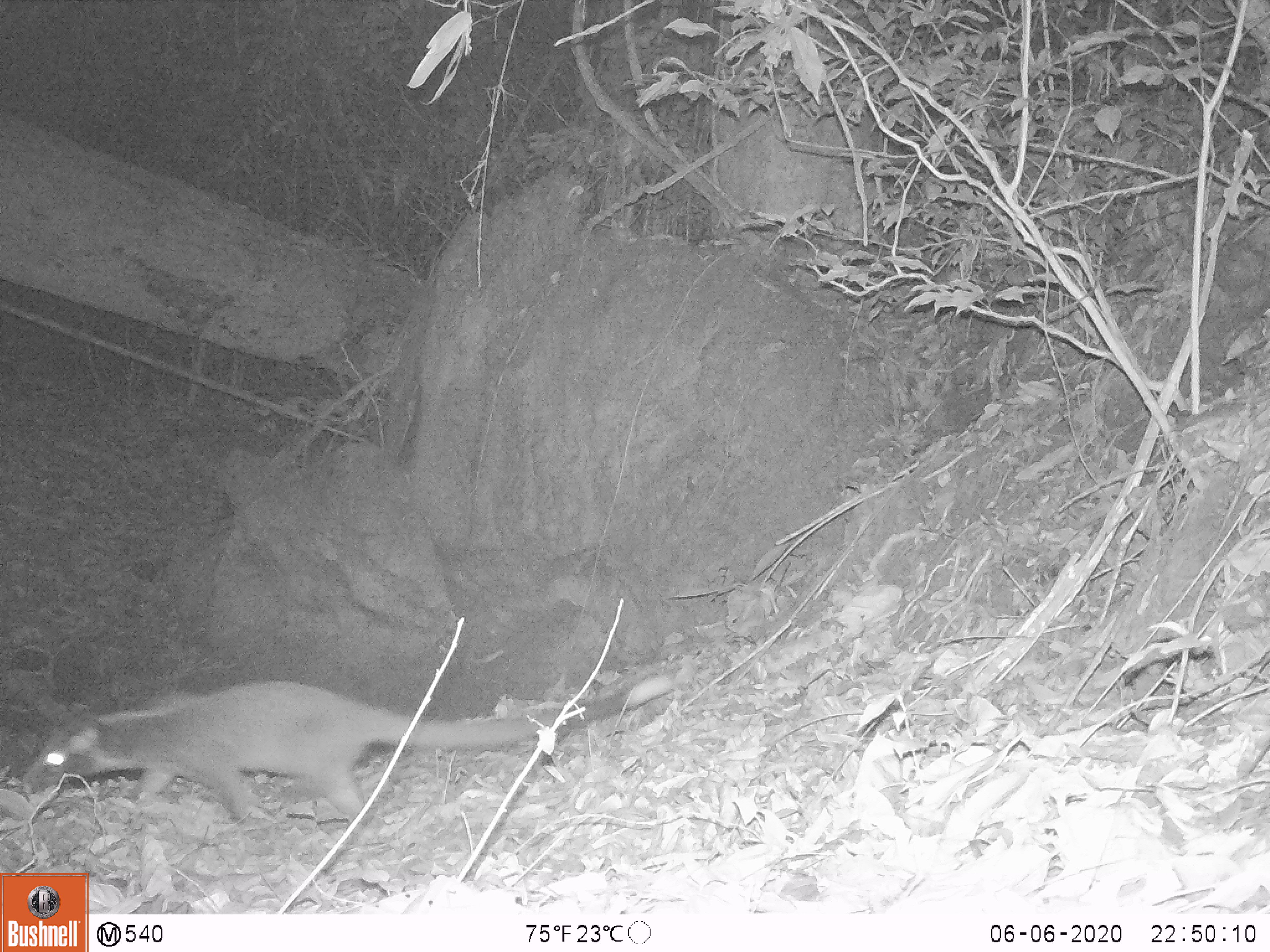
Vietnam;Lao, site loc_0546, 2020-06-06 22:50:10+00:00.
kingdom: Animalia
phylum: Chordata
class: Mammalia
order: Carnivora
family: Viverridae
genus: Paguma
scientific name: Paguma larvata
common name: masked palm civet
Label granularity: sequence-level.